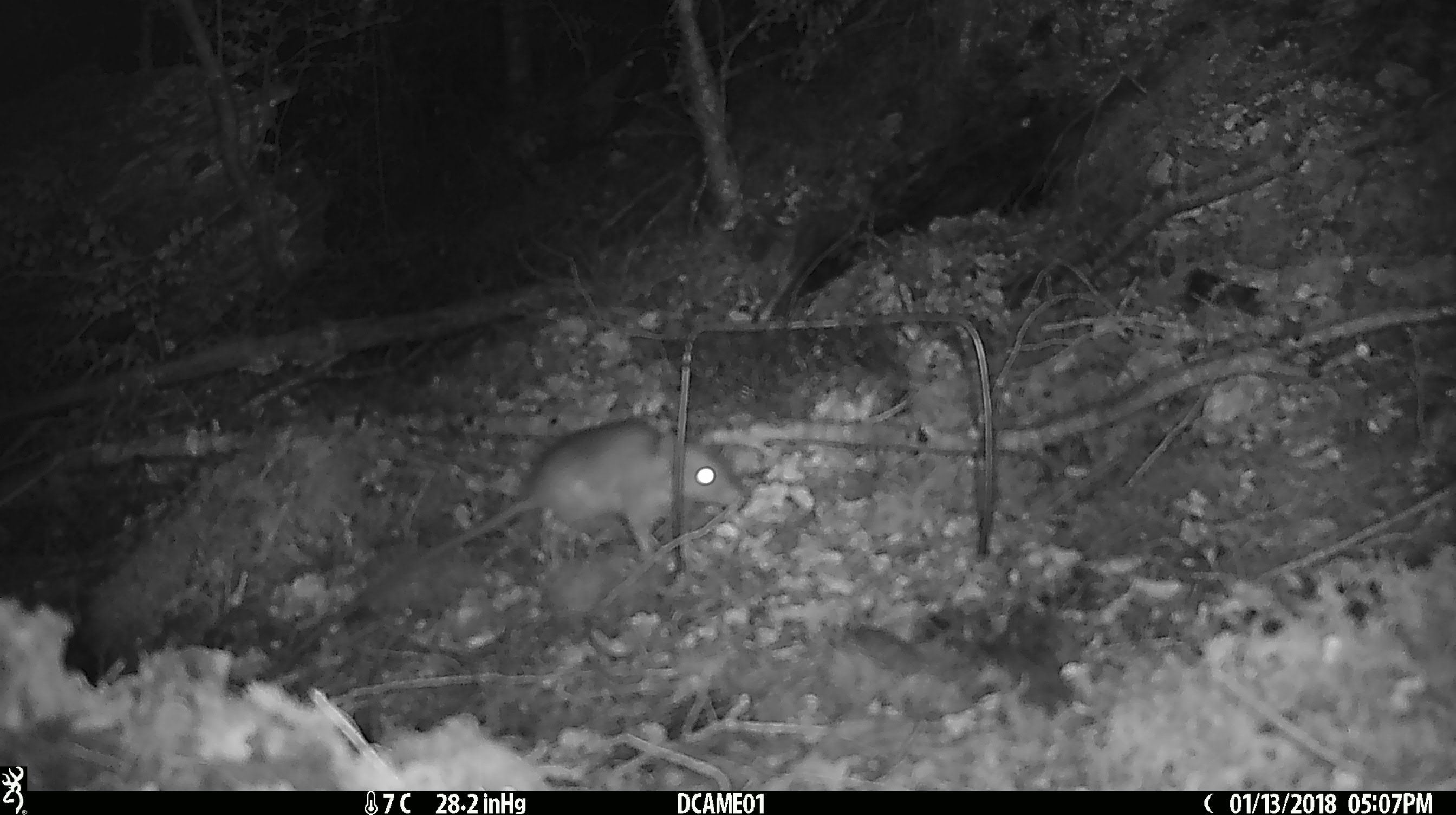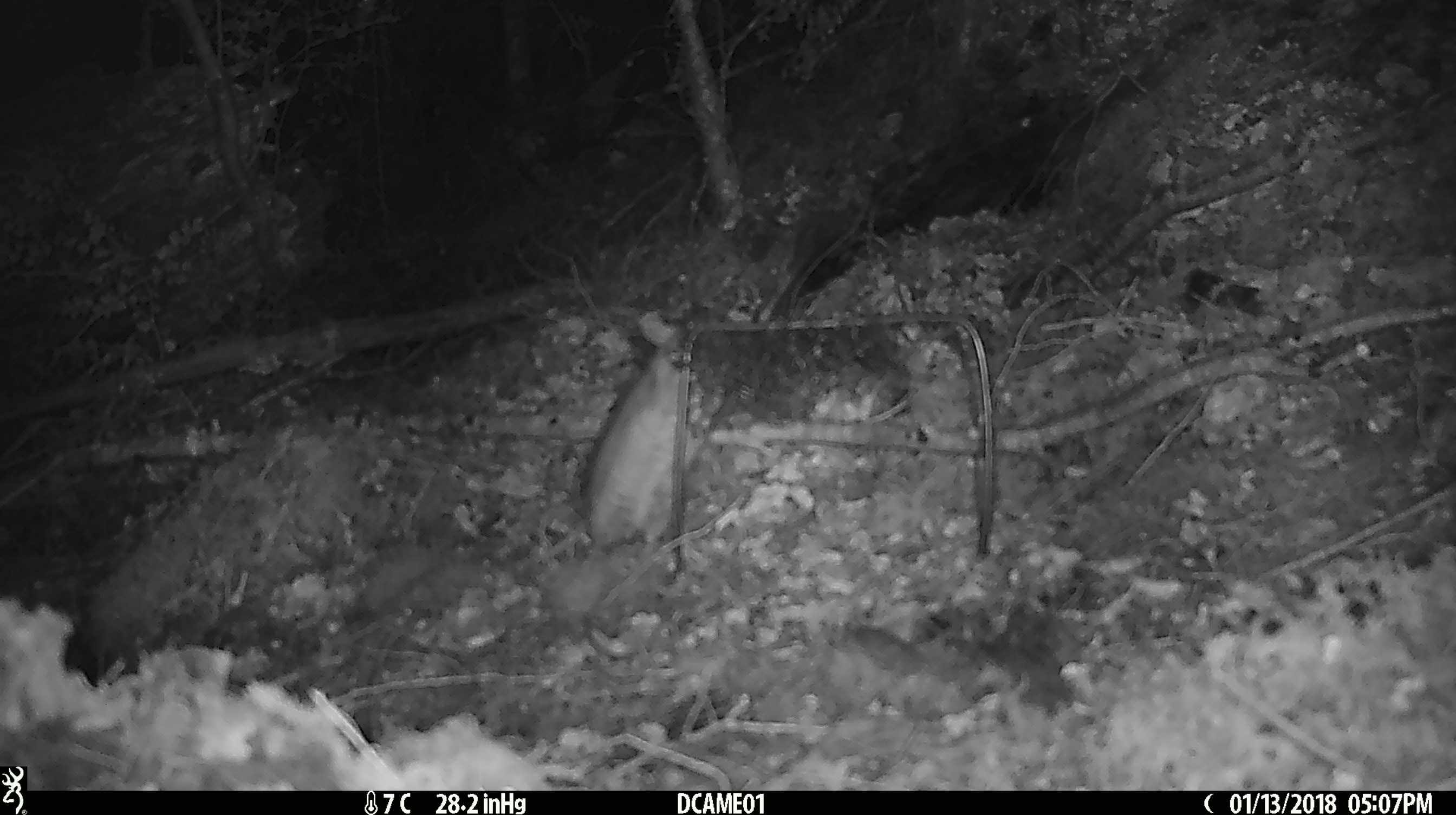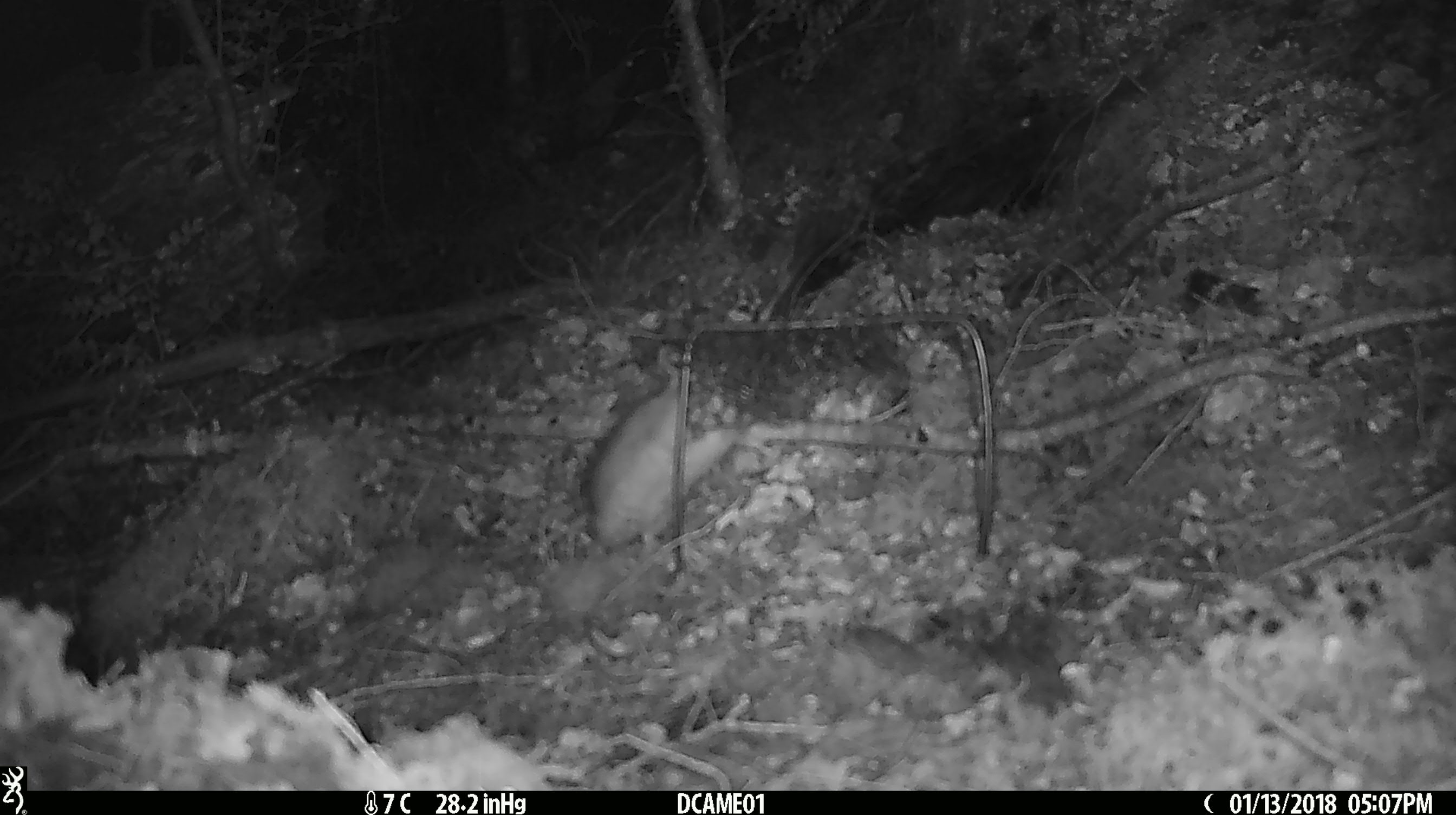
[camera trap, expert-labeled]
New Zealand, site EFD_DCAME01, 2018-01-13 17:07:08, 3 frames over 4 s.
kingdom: Animalia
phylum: Chordata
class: Mammalia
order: Rodentia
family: Muridae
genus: Rattus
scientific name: Rattus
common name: rat